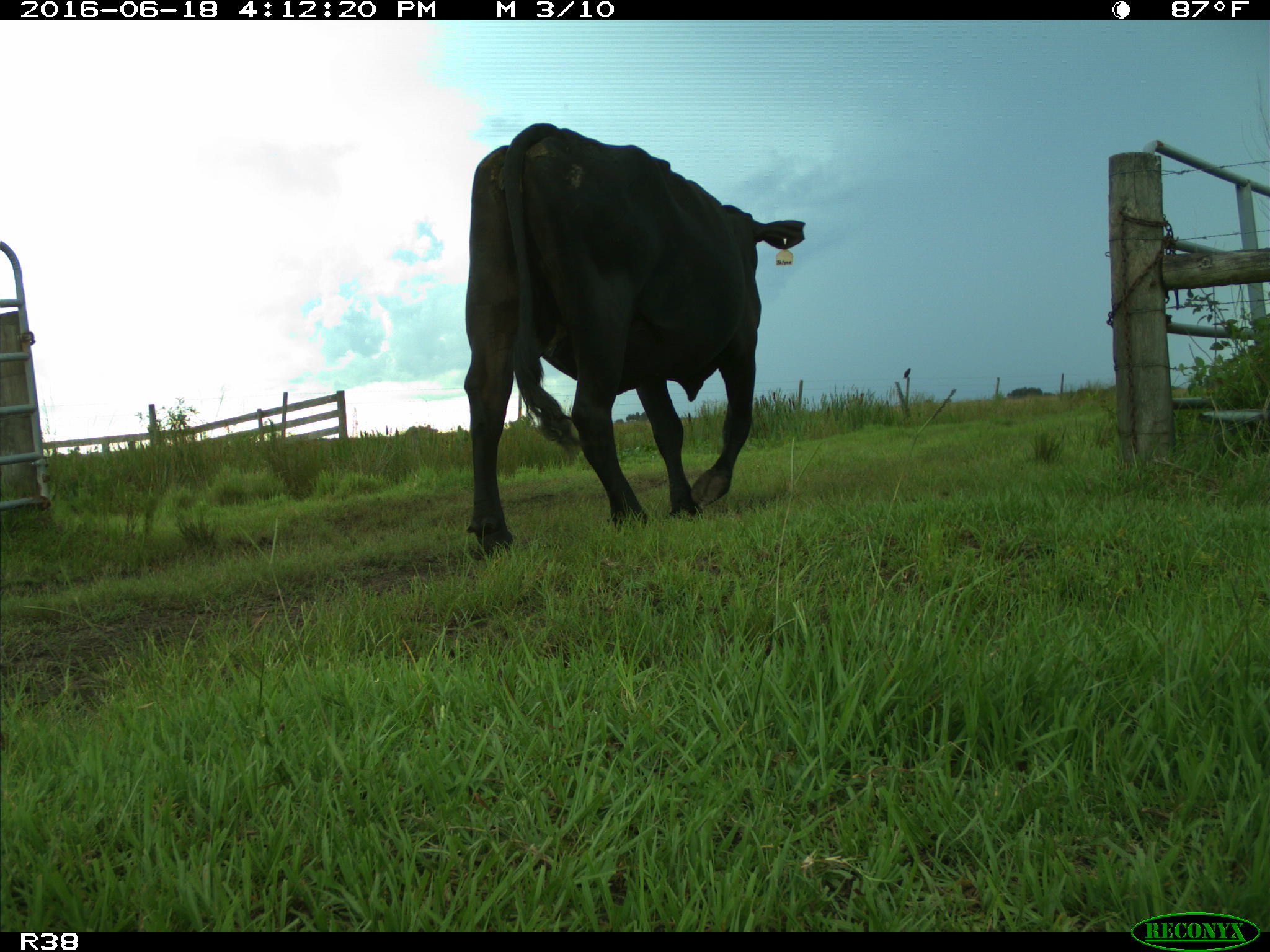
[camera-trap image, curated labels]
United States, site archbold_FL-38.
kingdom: Animalia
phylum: Chordata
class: Mammalia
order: Artiodactyla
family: Bovidae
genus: Bos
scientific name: Bos taurus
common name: domestic cow